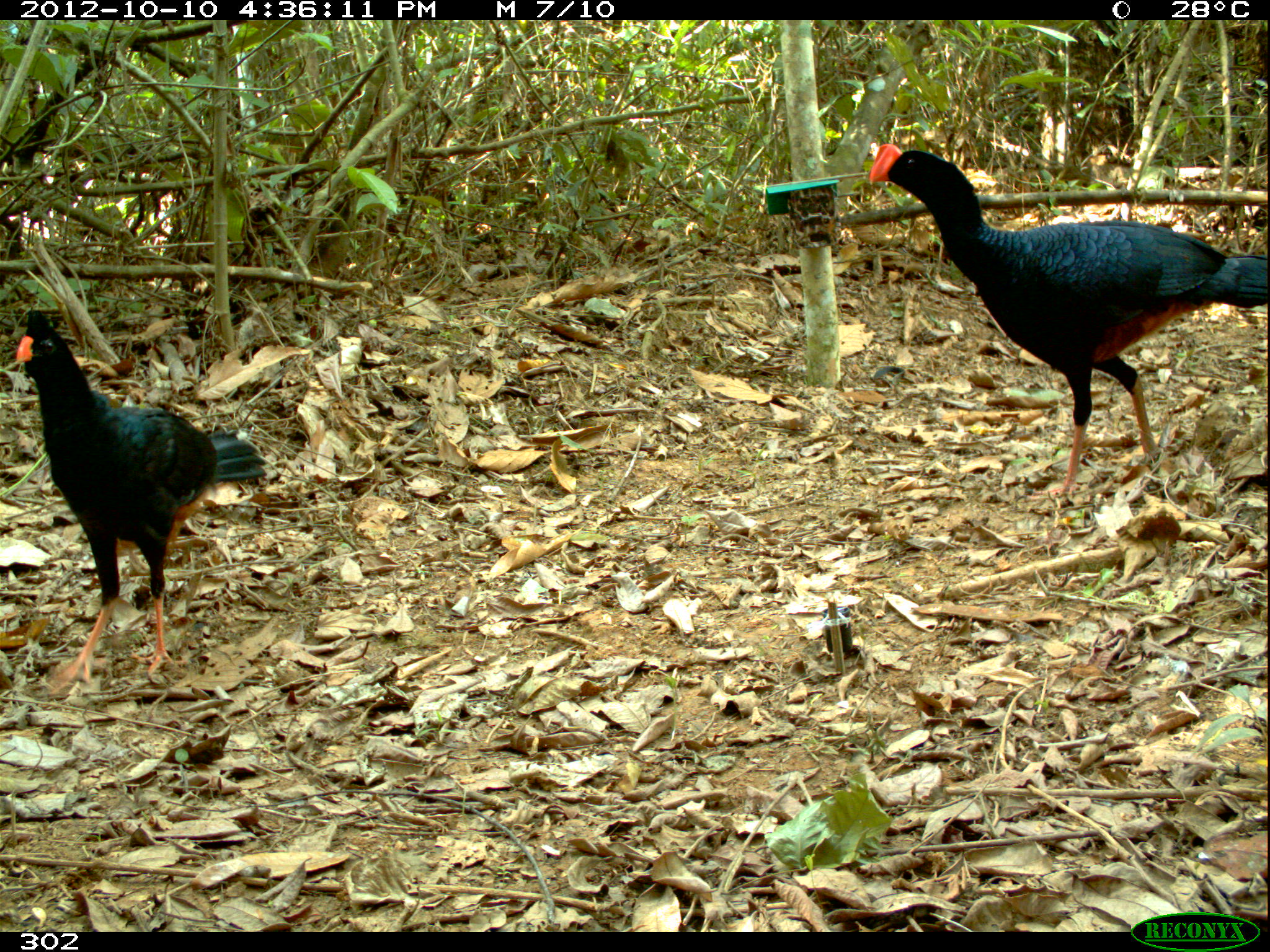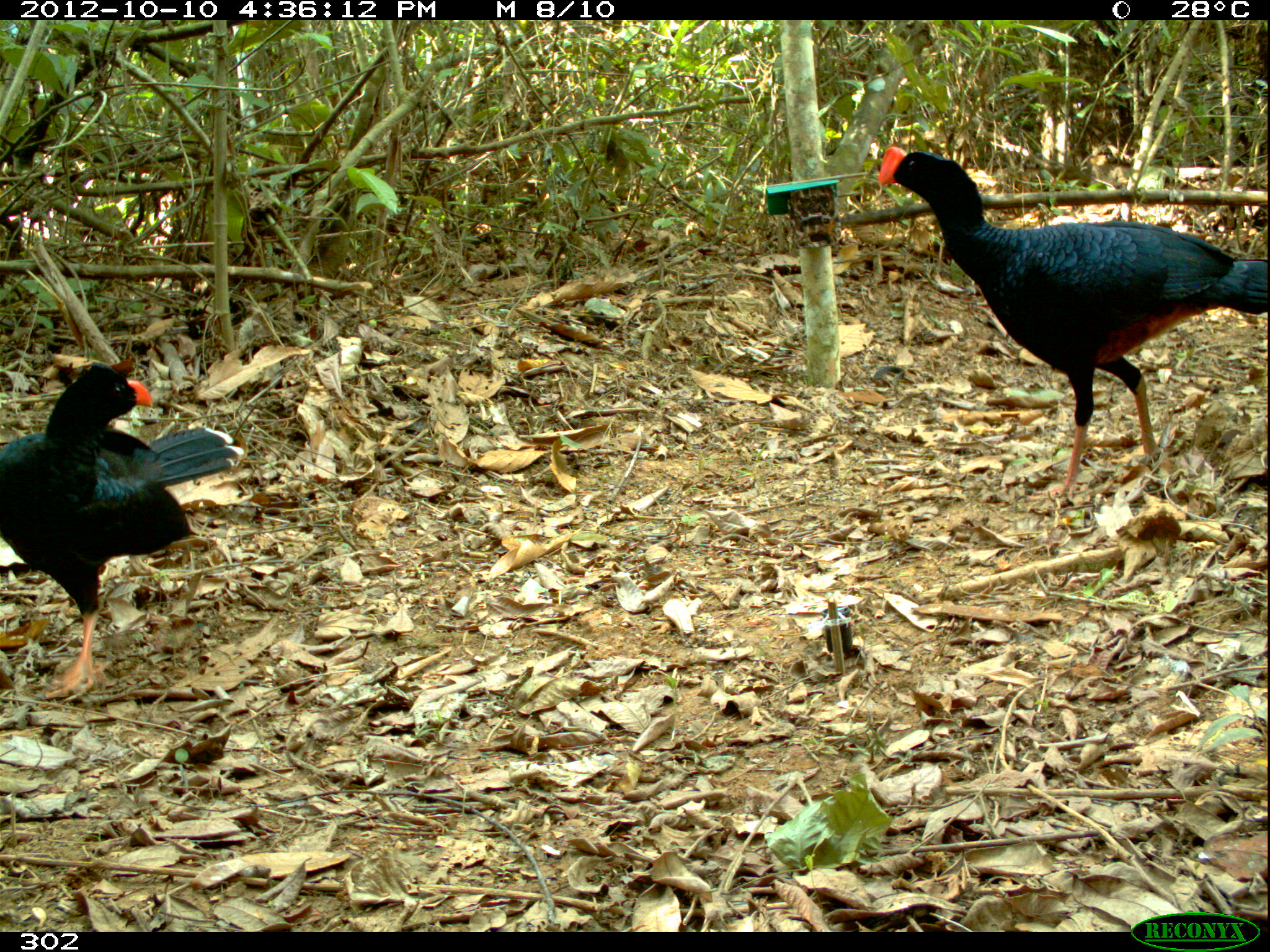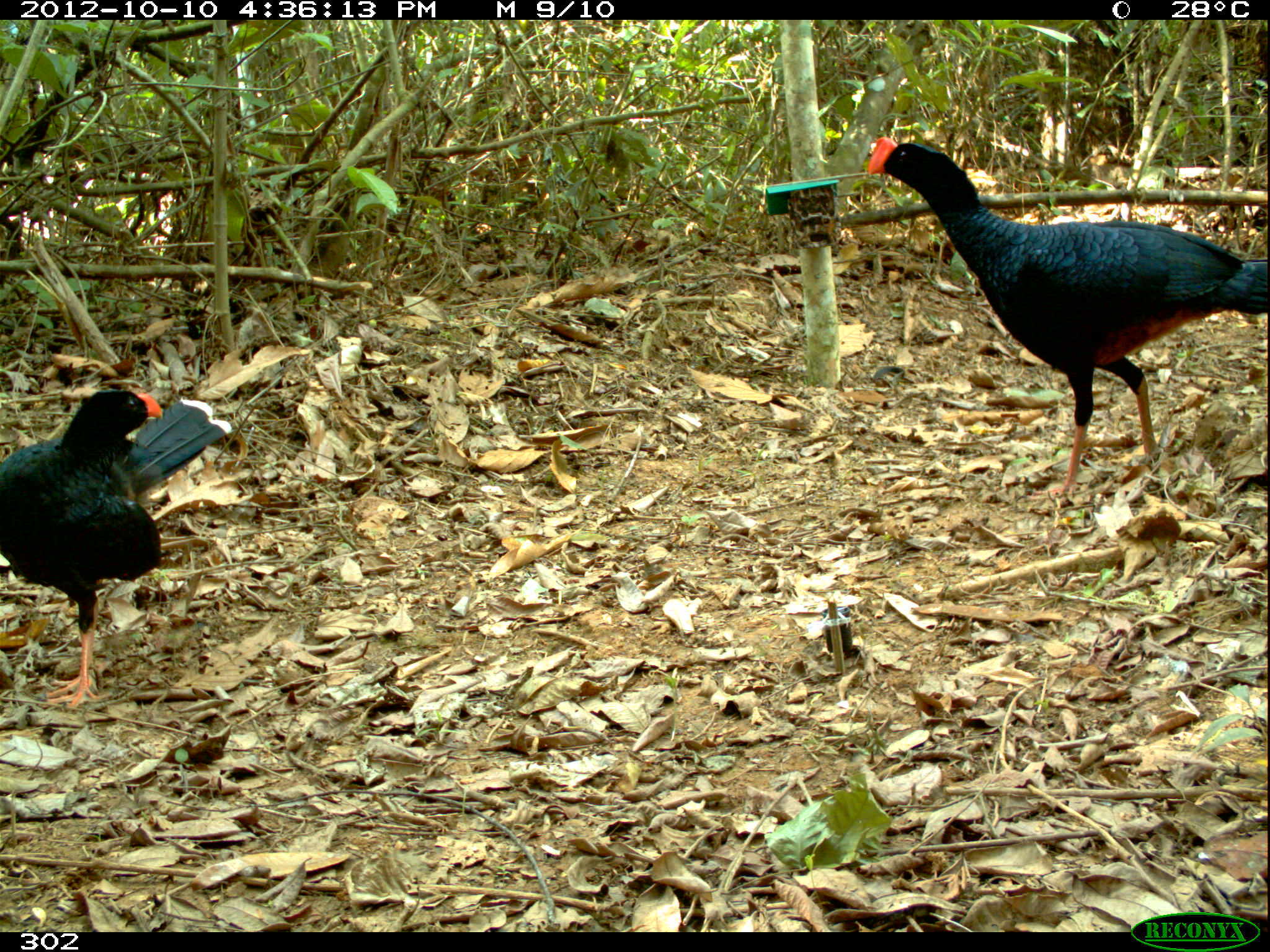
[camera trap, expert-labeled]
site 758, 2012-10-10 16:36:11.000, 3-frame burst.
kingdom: Animalia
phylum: Chordata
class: Aves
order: Galliformes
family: Cracidae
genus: Mitu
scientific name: Mitu tuberosum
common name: razor-billed curassow